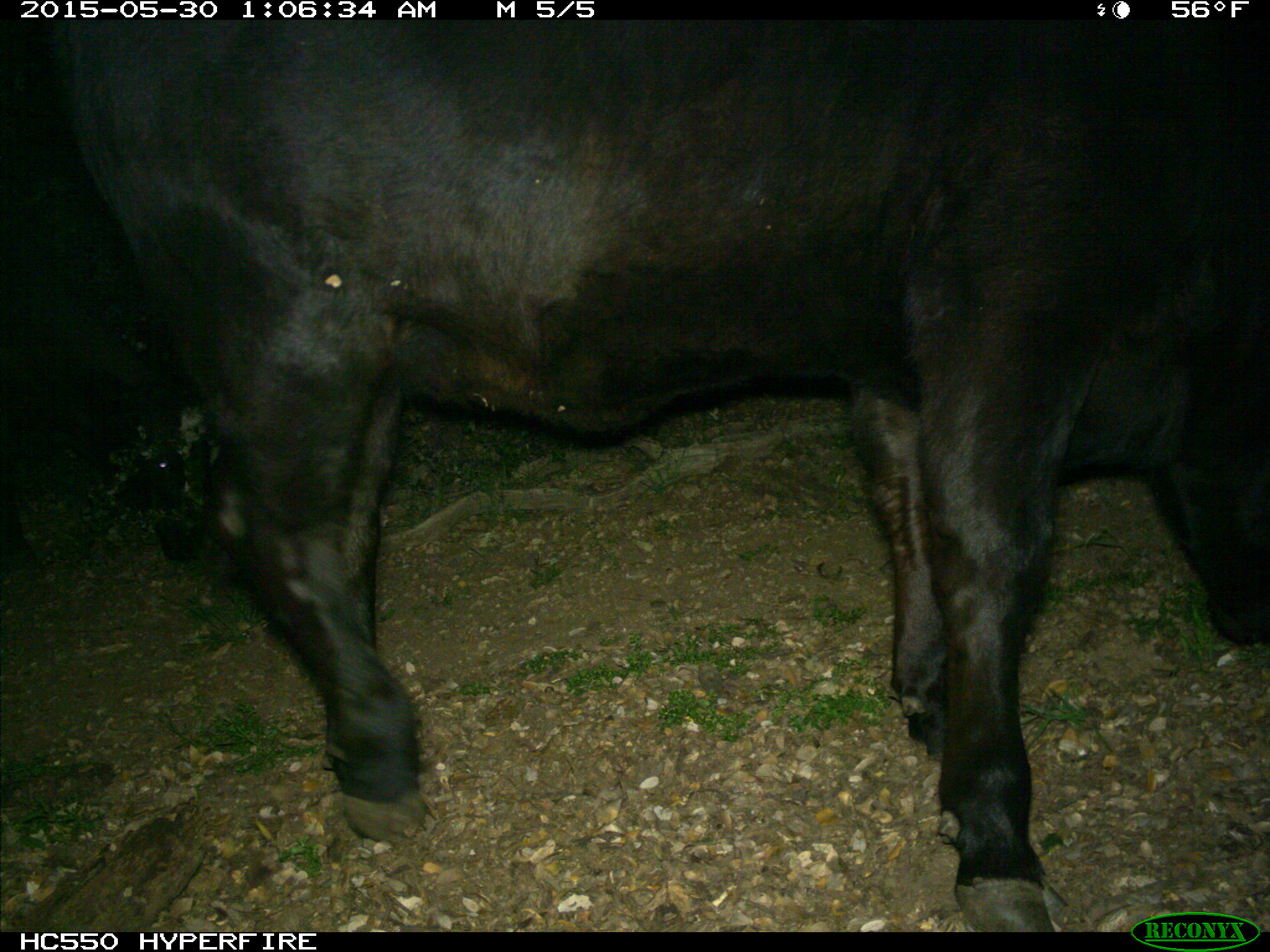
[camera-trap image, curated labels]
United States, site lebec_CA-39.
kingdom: Animalia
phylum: Chordata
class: Mammalia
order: Artiodactyla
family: Bovidae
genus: Bos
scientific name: Bos taurus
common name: domestic cow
Bos taurus (domestic cow).